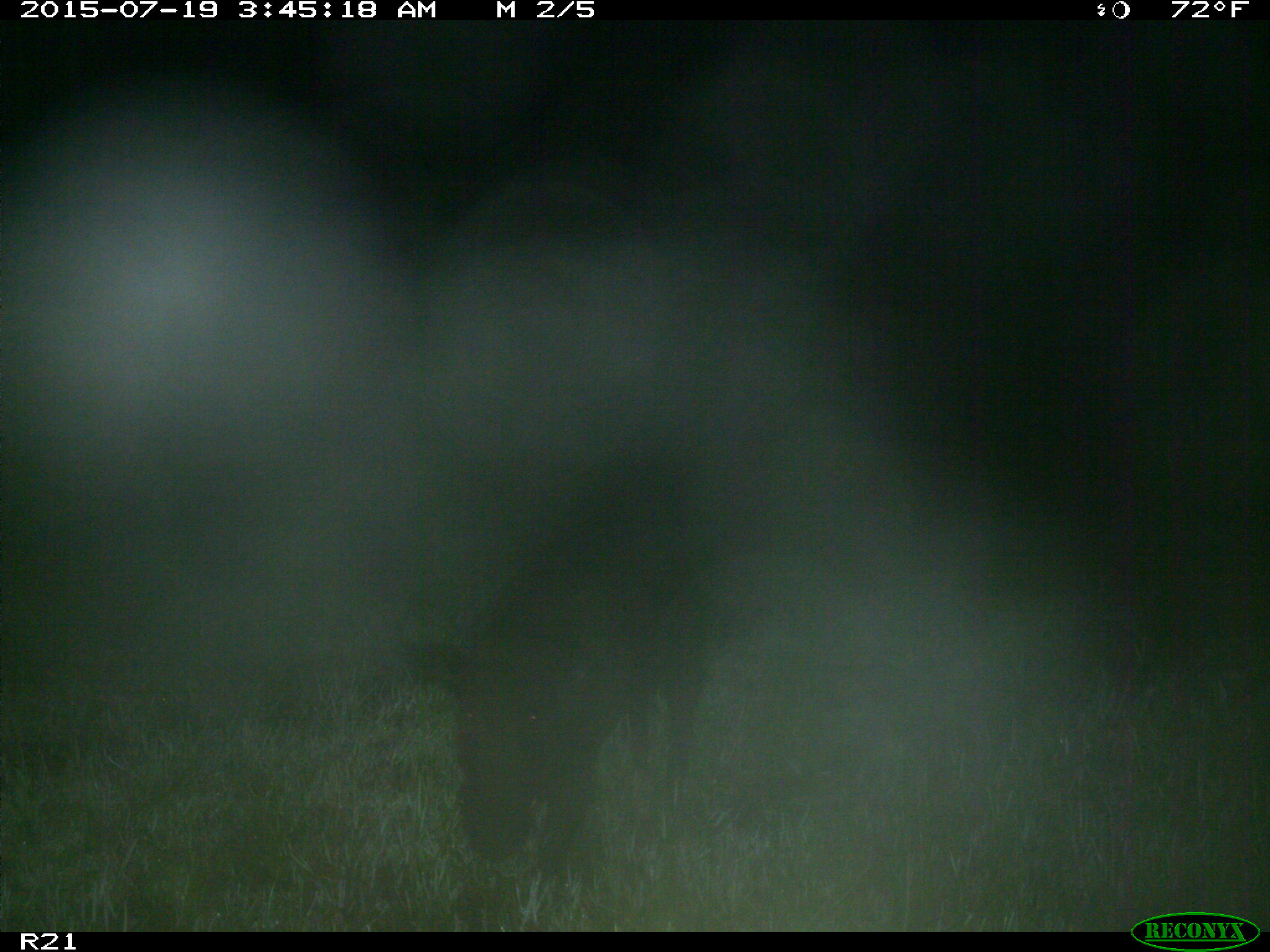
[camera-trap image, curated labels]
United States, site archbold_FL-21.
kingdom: Animalia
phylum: Chordata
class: Mammalia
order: Artiodactyla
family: Suidae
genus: Sus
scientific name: Sus scrofa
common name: wild boar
Sus scrofa (wild boar).